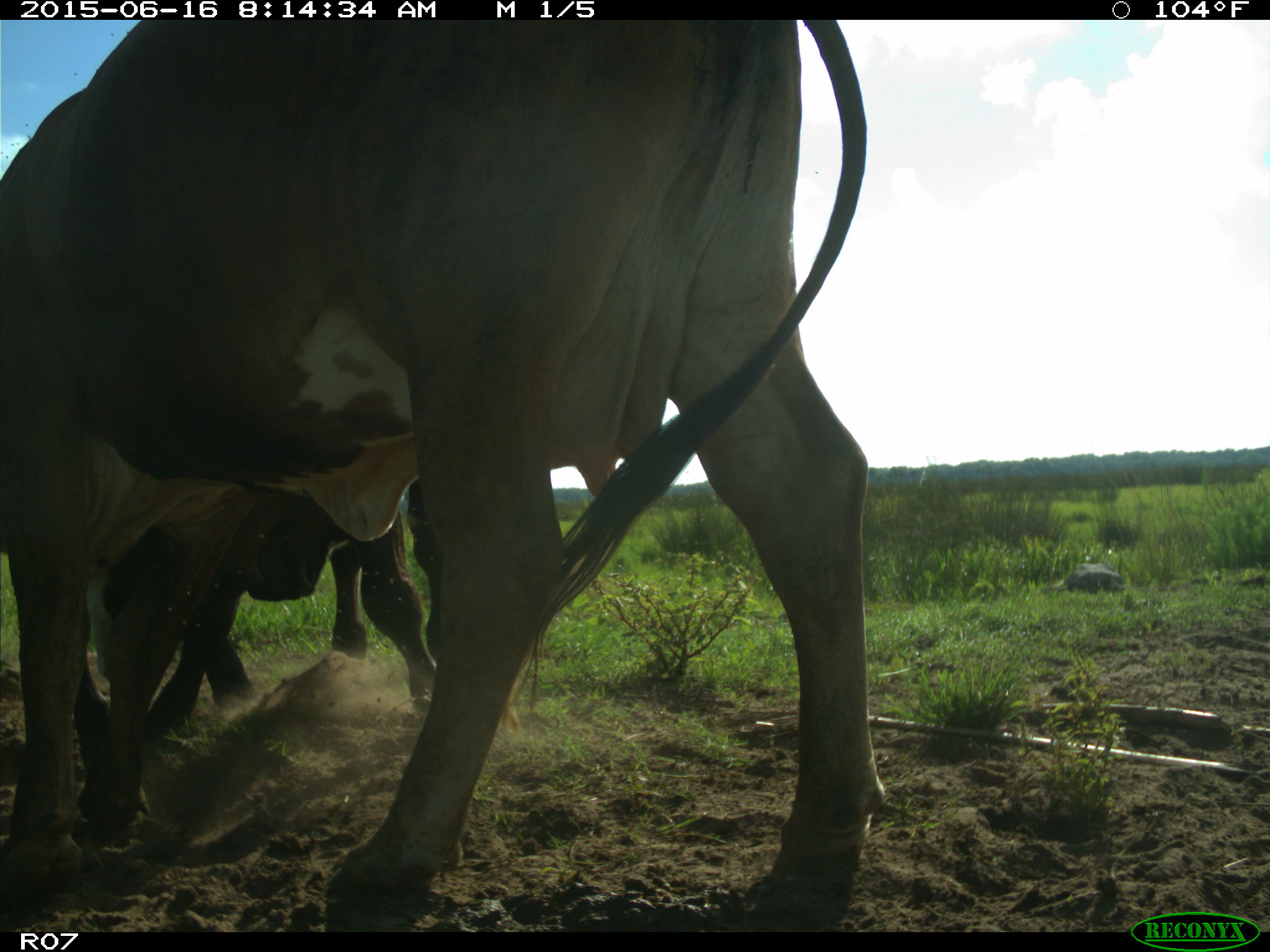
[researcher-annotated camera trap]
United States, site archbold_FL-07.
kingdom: Animalia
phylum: Chordata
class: Mammalia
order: Artiodactyla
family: Bovidae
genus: Bos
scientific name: Bos taurus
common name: domestic cow